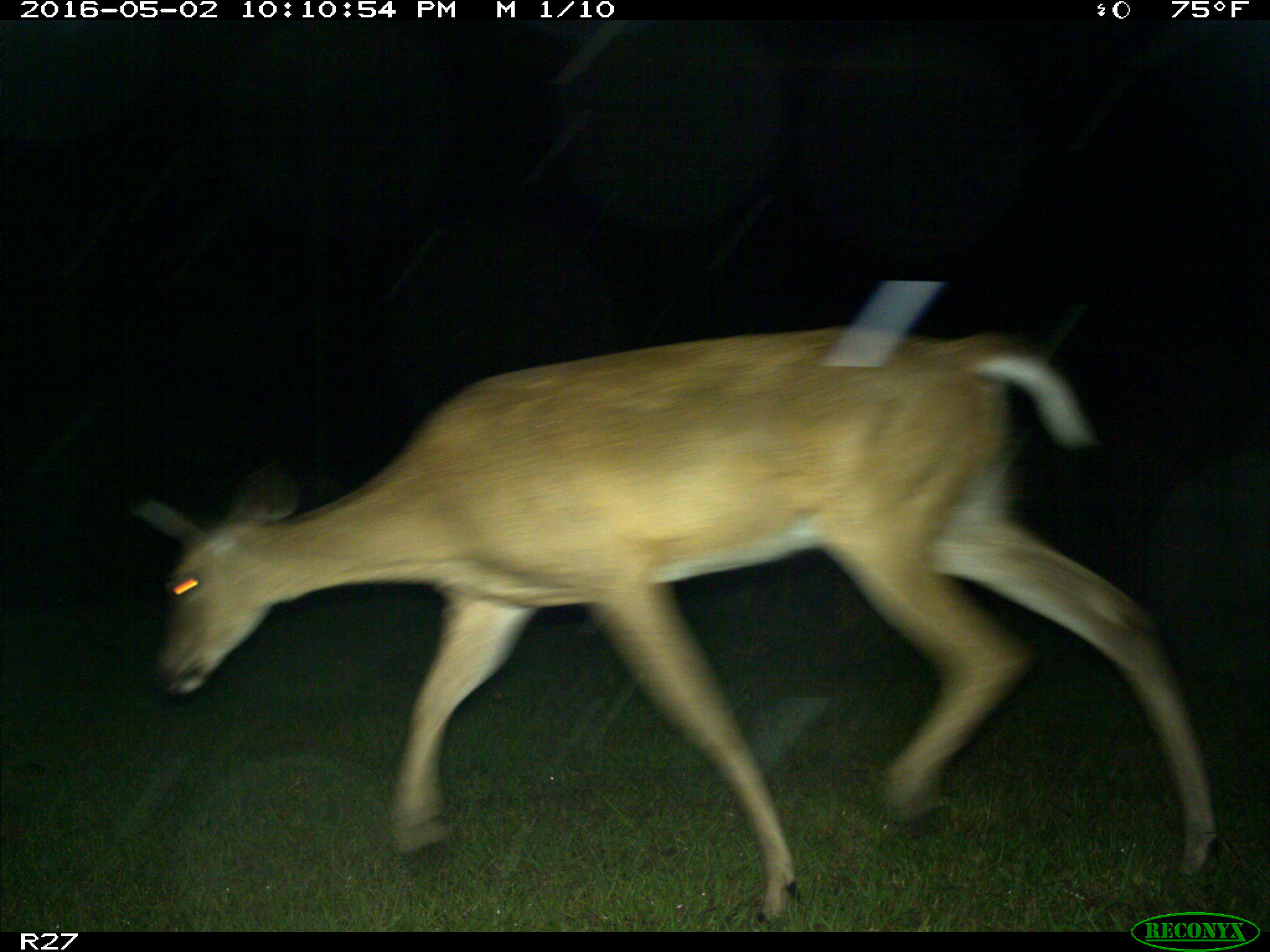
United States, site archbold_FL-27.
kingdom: Animalia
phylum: Chordata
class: Mammalia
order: Artiodactyla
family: Cervidae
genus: Odocoileus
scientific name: Odocoileus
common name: deer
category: unidentified deer